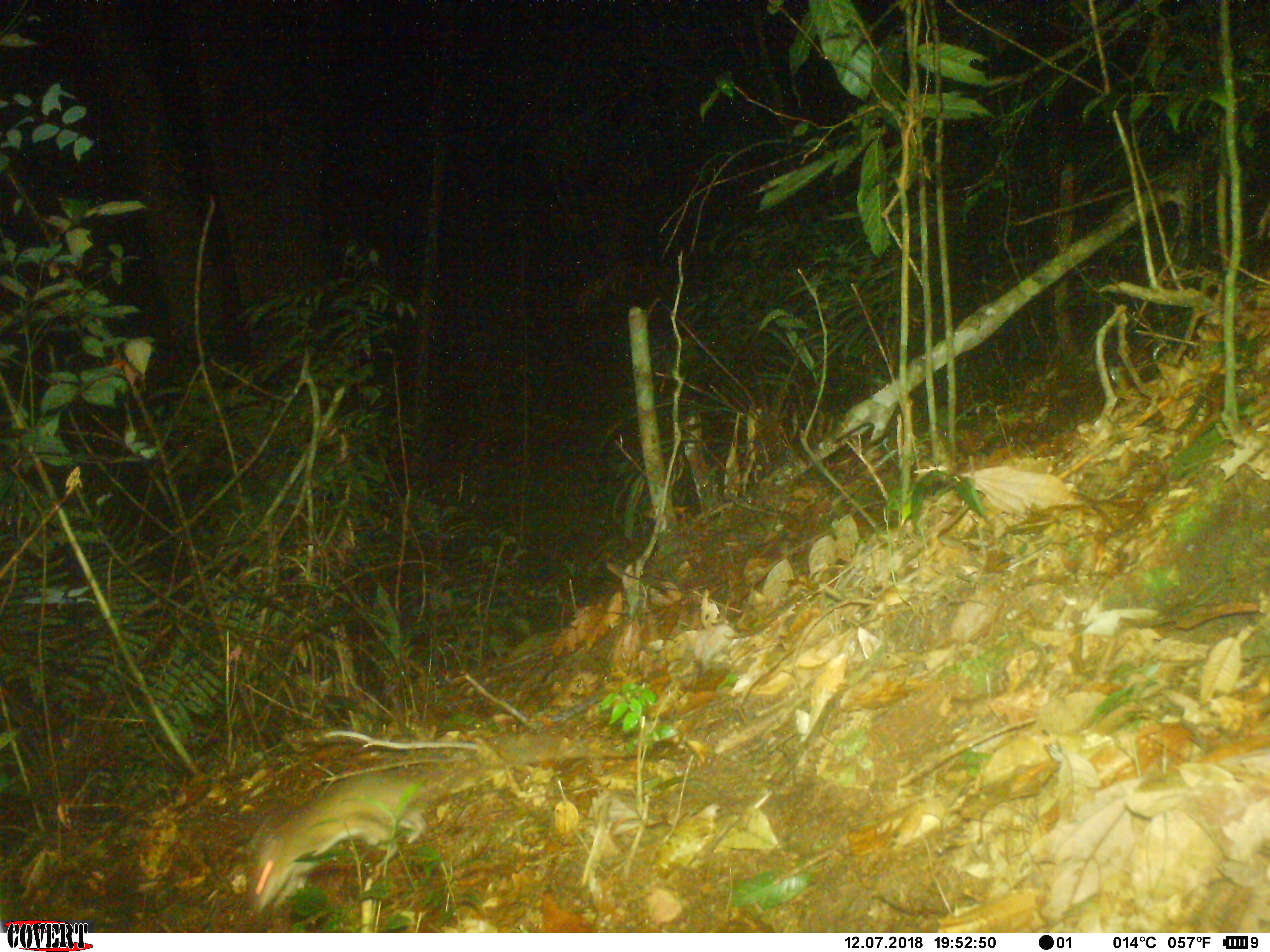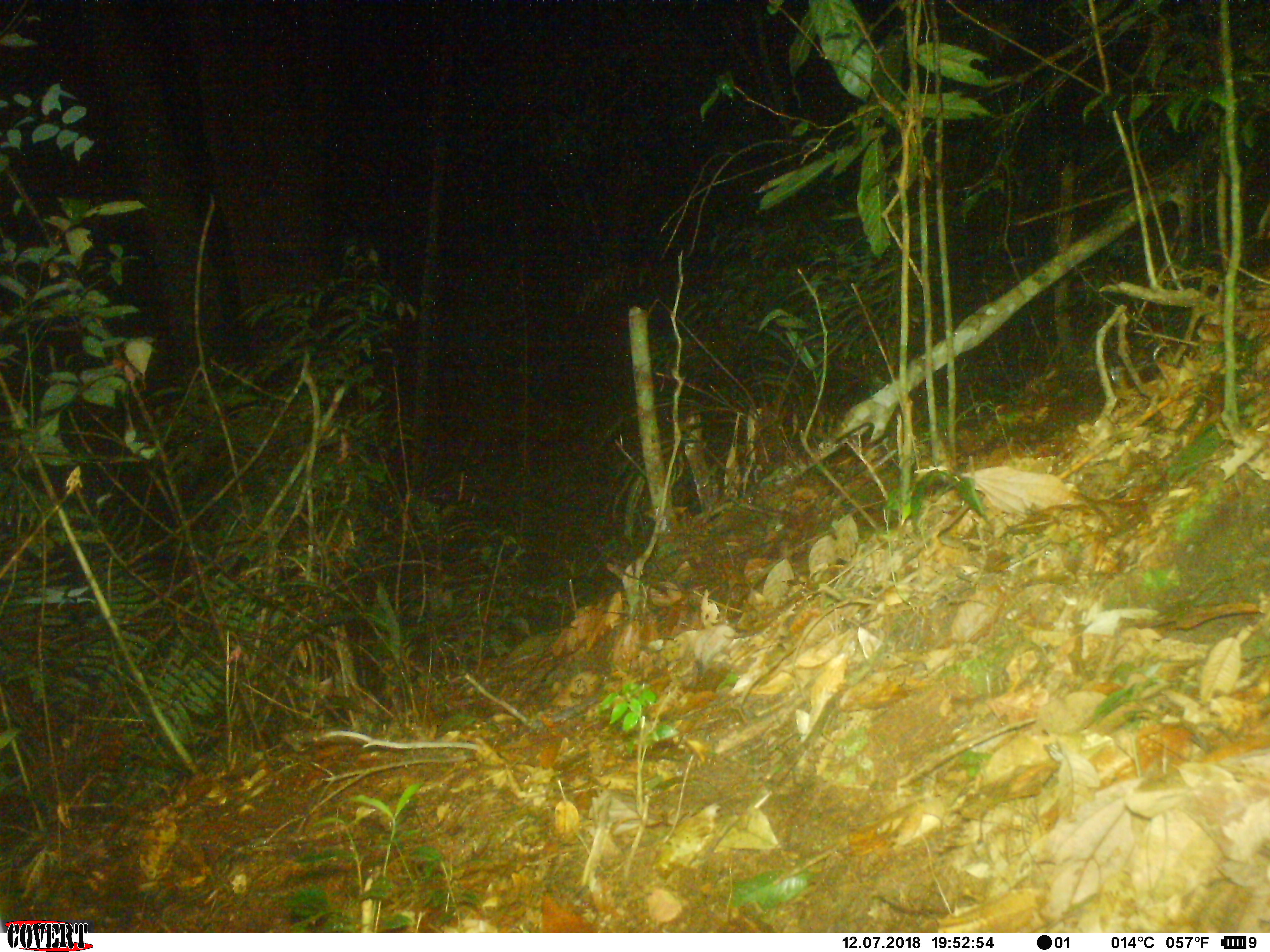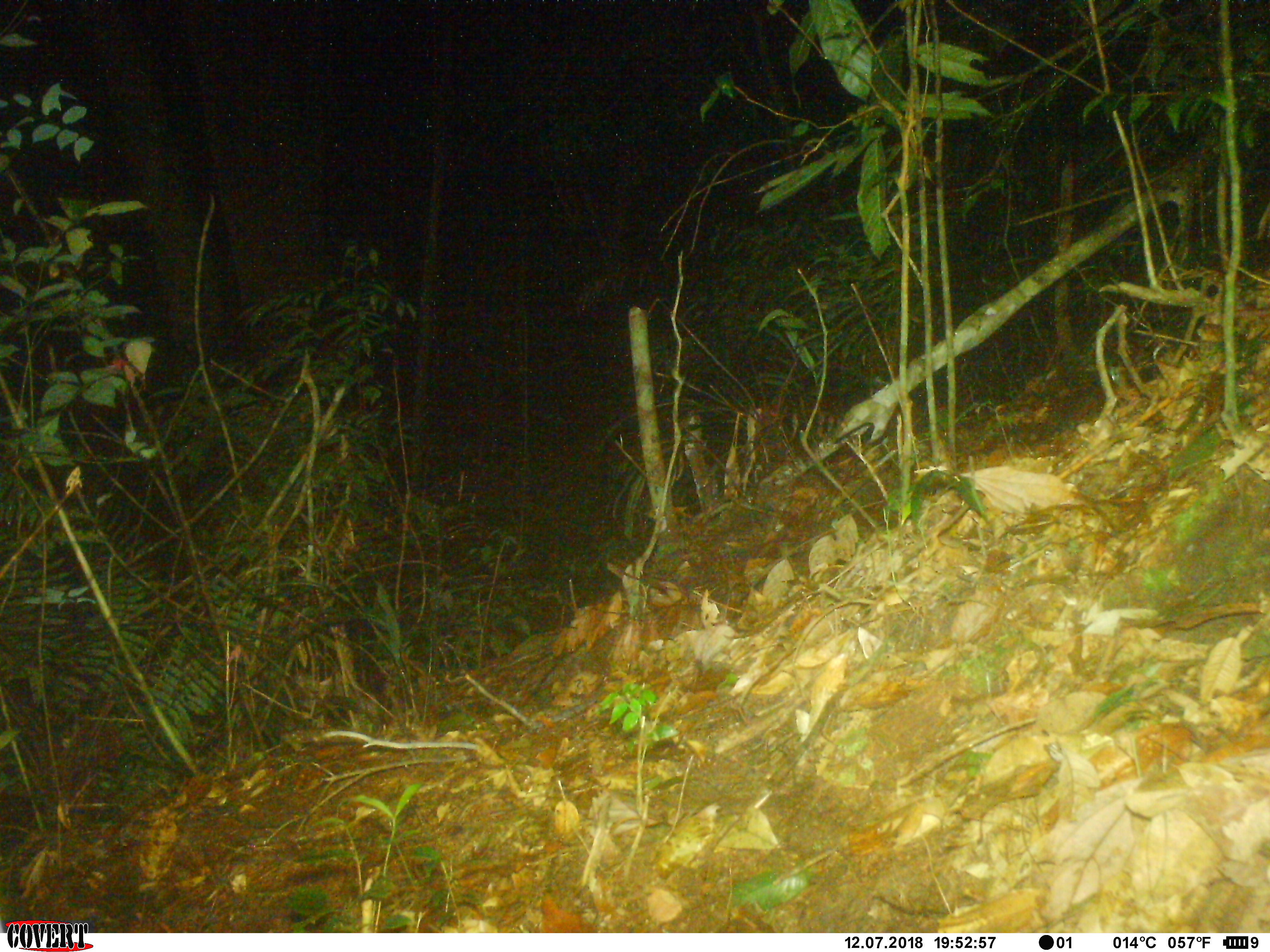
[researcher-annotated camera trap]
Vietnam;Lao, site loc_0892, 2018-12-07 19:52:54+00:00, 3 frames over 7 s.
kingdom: Animalia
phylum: Chordata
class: Mammalia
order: Rodentia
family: Muridae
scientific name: Muridae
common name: old-world mice and rats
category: unidentified murid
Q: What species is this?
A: Unidentified murid (old-world mice and rats) (Muridae).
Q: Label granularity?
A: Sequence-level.